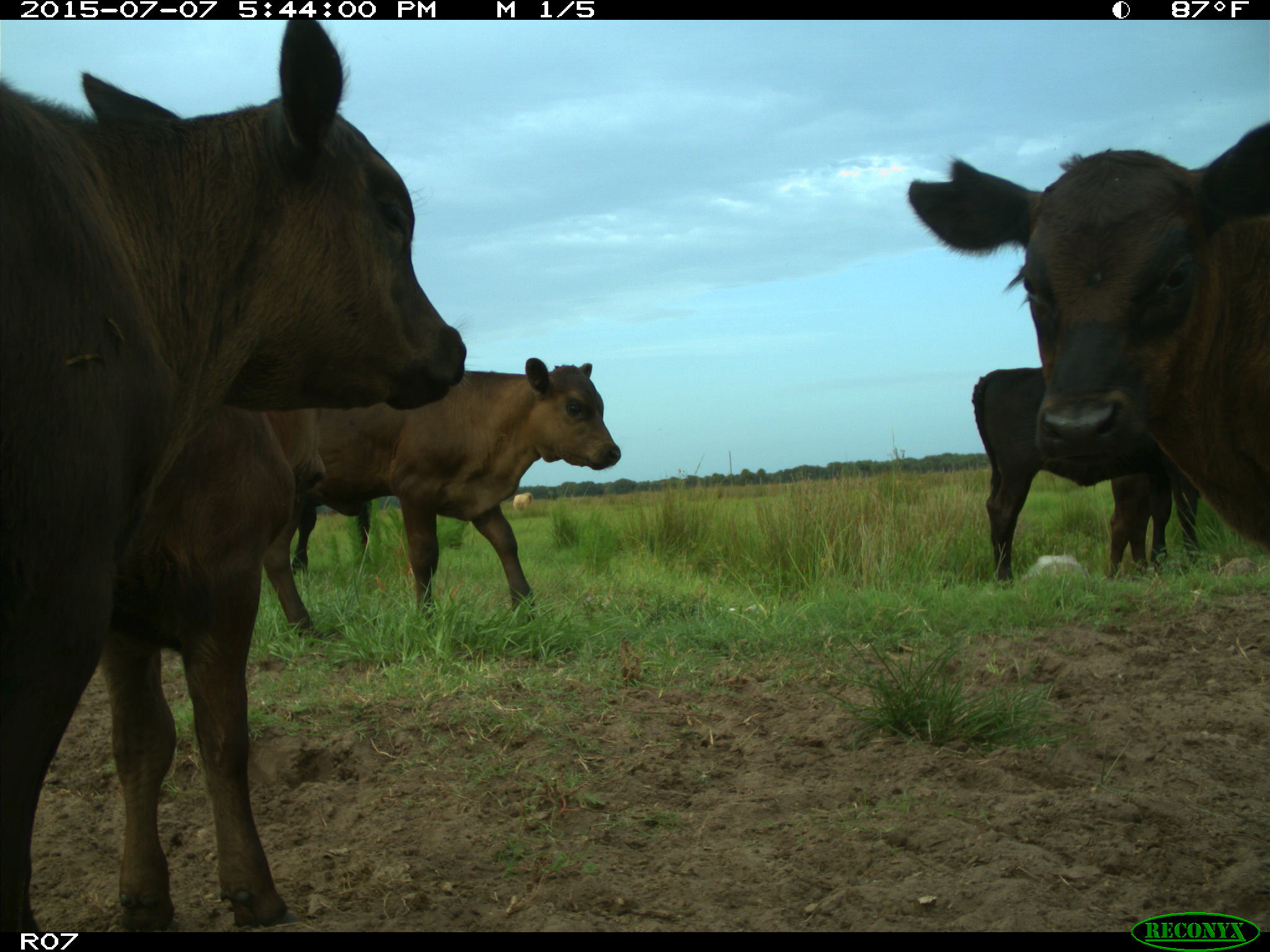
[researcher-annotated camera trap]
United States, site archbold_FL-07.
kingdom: Animalia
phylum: Chordata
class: Mammalia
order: Artiodactyla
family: Bovidae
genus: Bos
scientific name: Bos taurus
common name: domestic cow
Bos taurus (domestic cow).